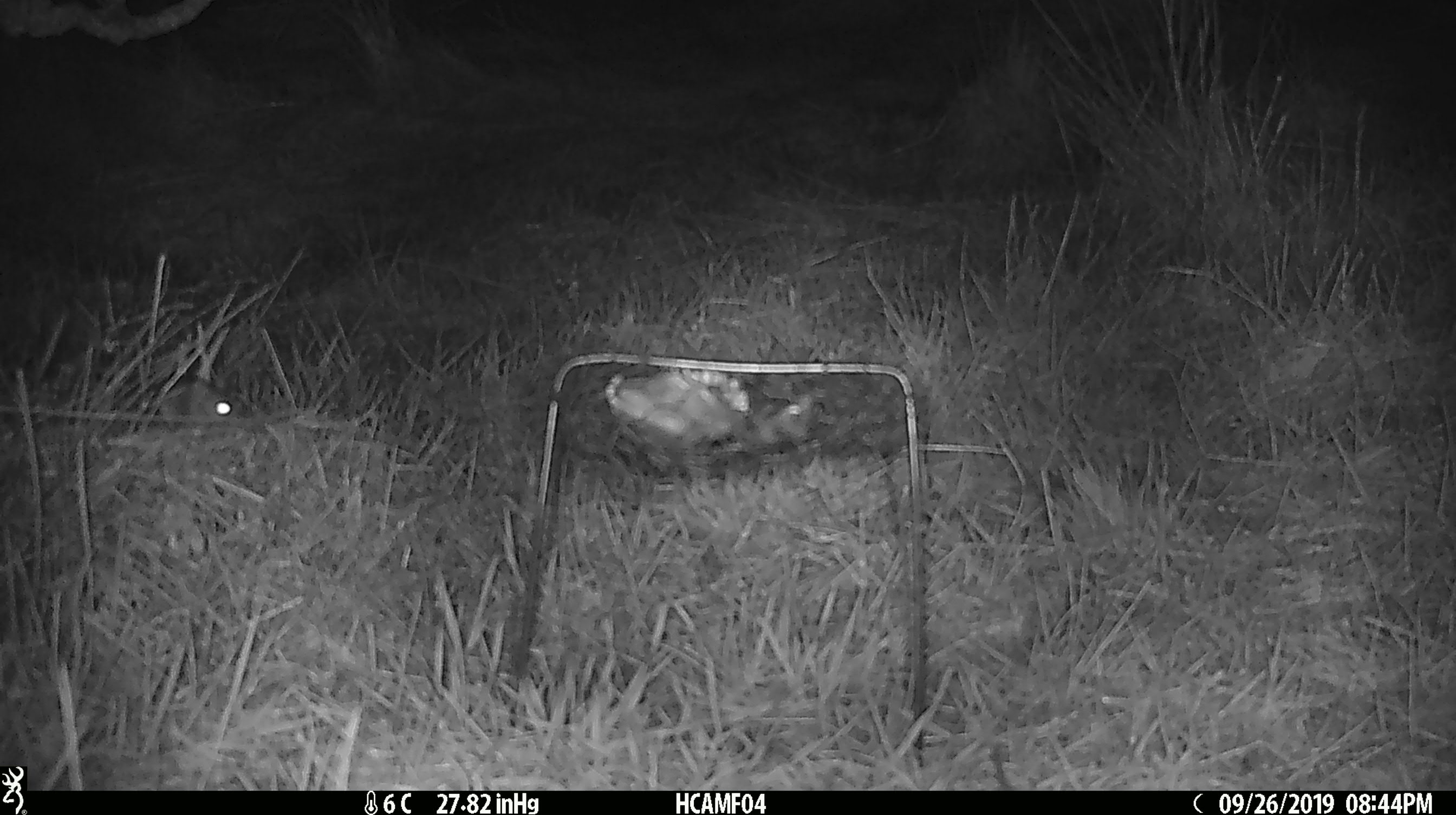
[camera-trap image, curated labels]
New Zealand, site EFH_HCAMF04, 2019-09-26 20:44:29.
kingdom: Animalia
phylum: Chordata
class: Mammalia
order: Rodentia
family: Muridae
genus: Mus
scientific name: Mus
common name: mouse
Mouse (Mus).